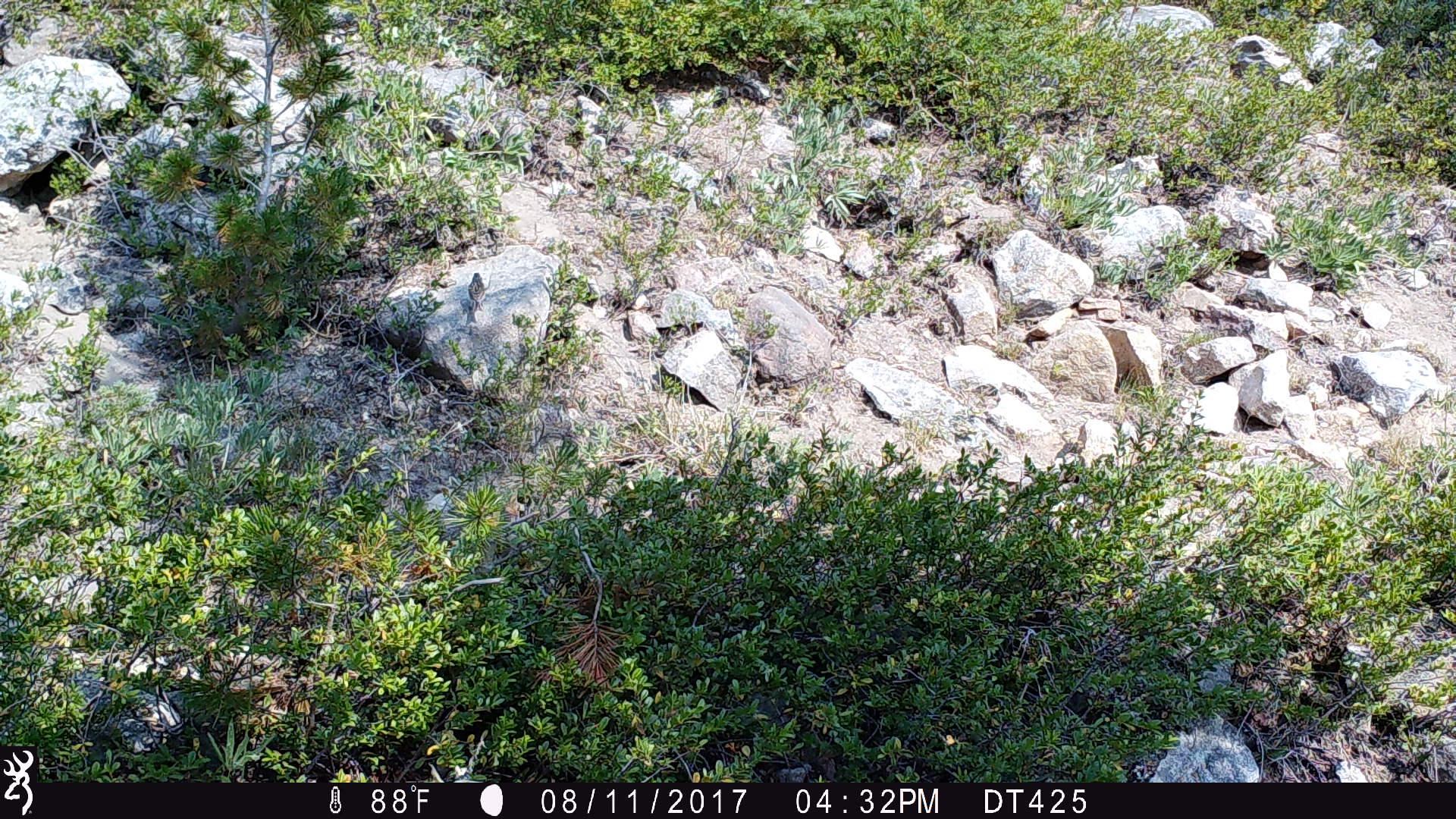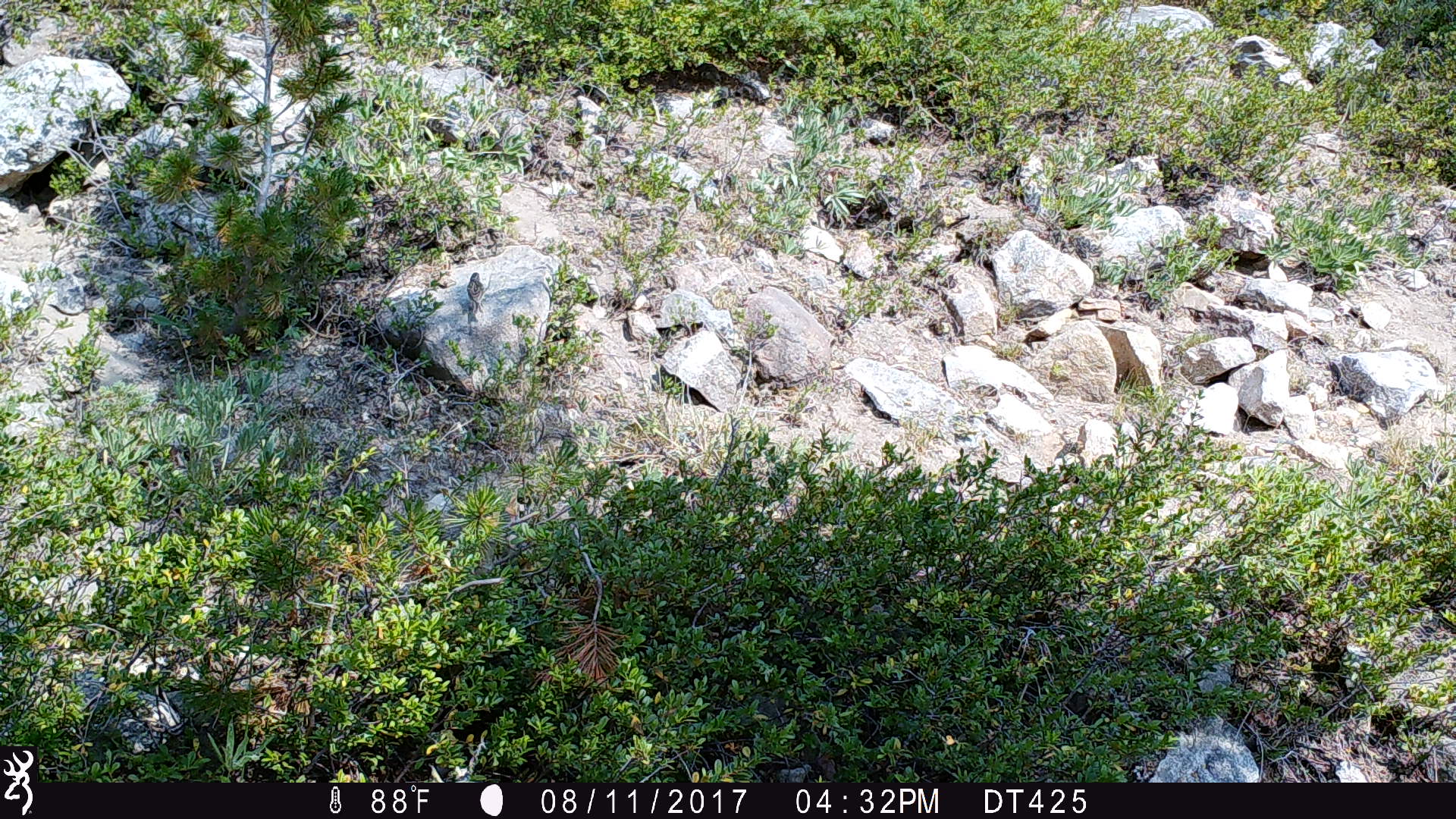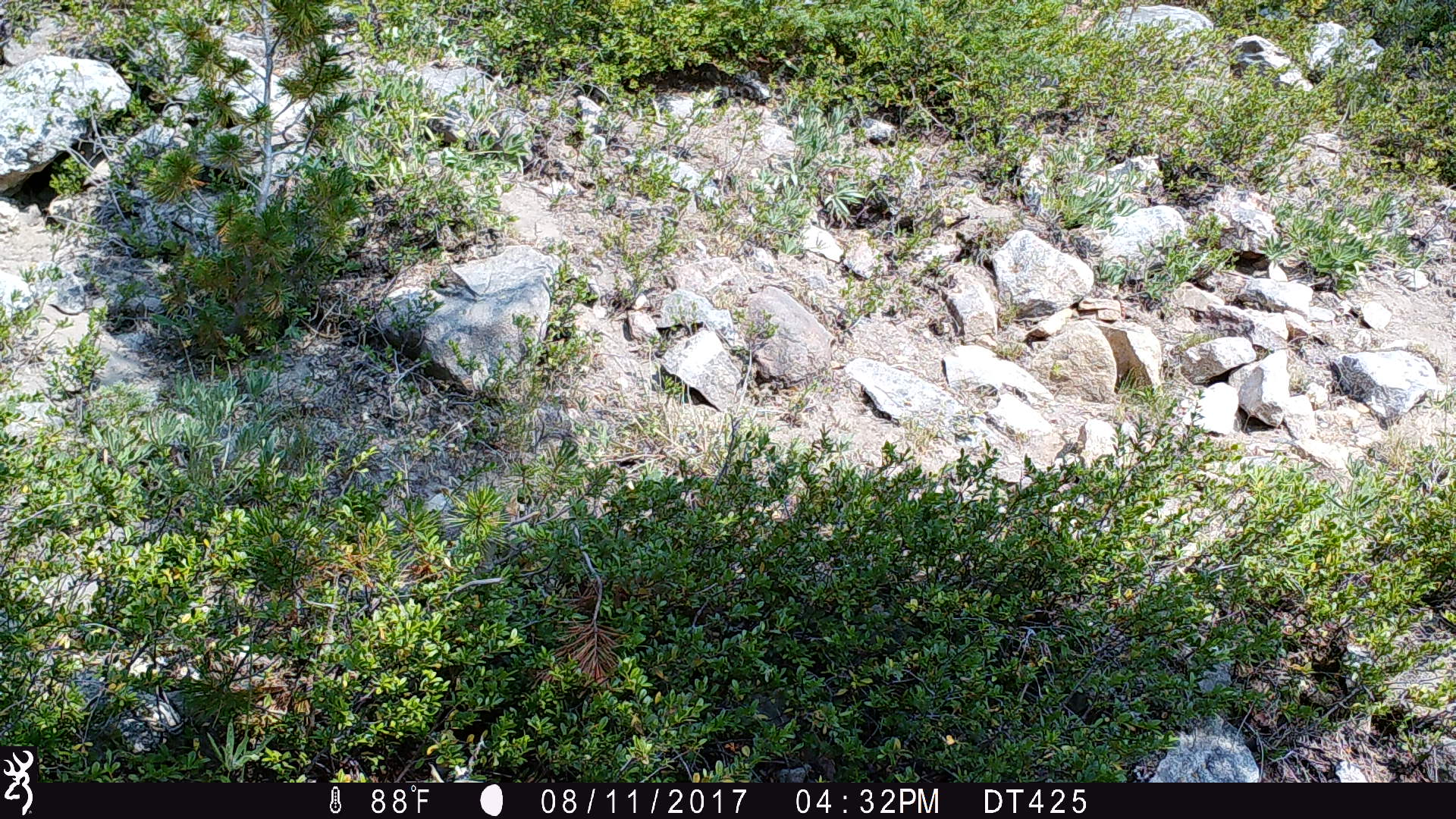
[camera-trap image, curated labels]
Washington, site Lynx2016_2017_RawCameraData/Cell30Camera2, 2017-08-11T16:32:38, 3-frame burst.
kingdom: Animalia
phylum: Chordata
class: Aves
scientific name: Aves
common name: birds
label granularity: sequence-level